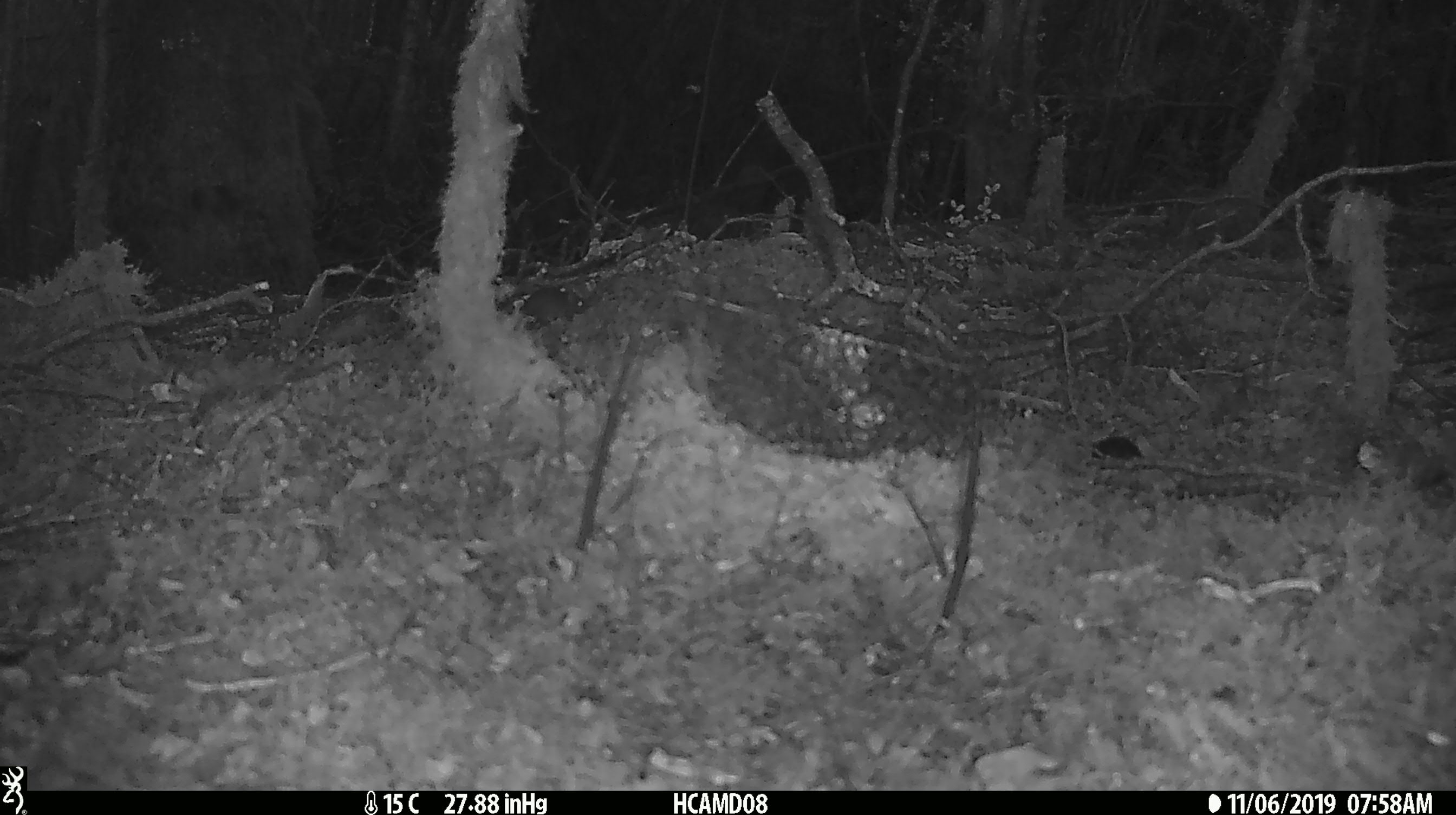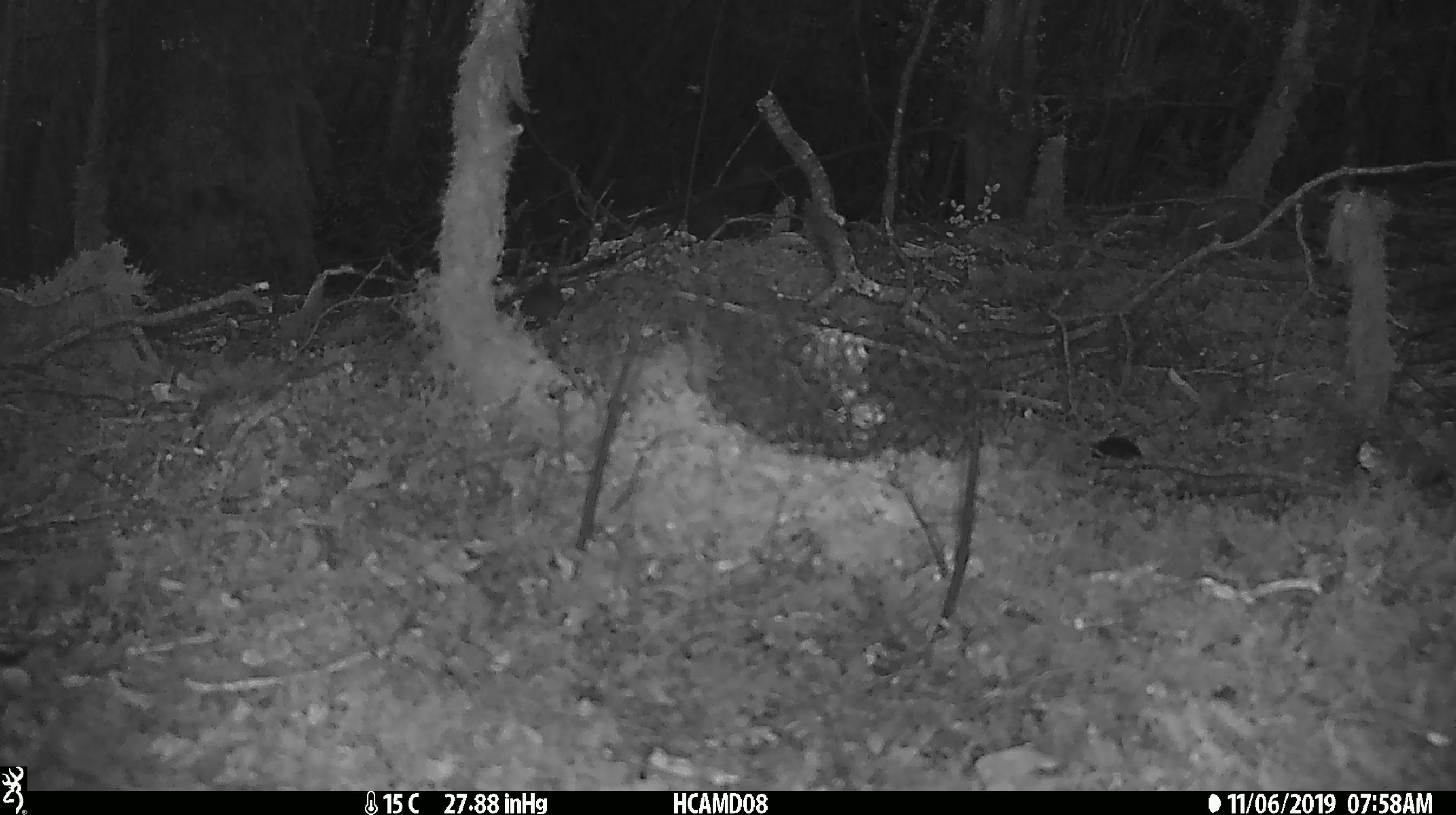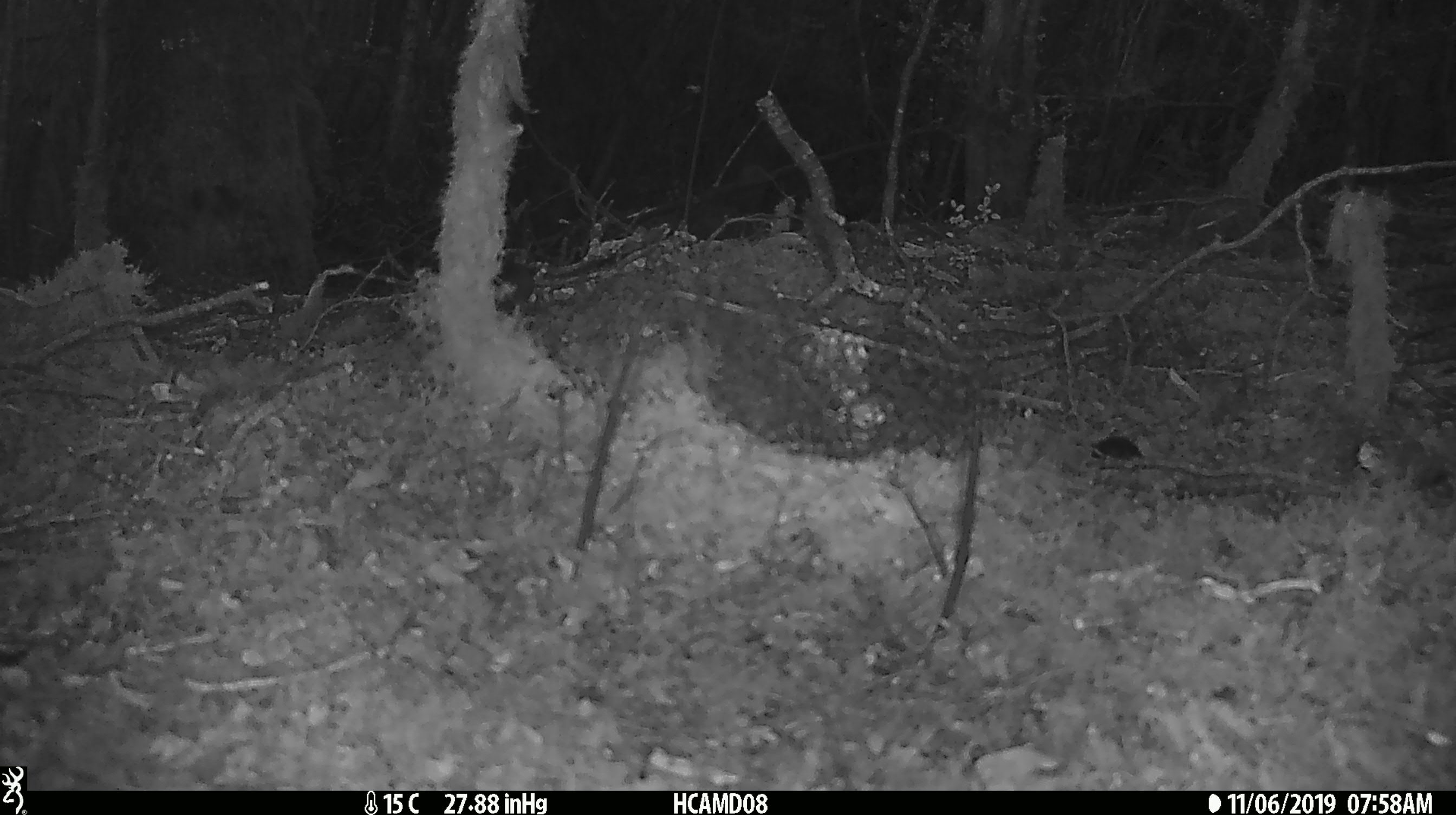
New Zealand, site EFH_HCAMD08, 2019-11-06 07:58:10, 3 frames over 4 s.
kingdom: Animalia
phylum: Chordata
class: Mammalia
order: Rodentia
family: Muridae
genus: Mus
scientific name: Mus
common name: mouse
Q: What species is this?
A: Mouse (Mus).